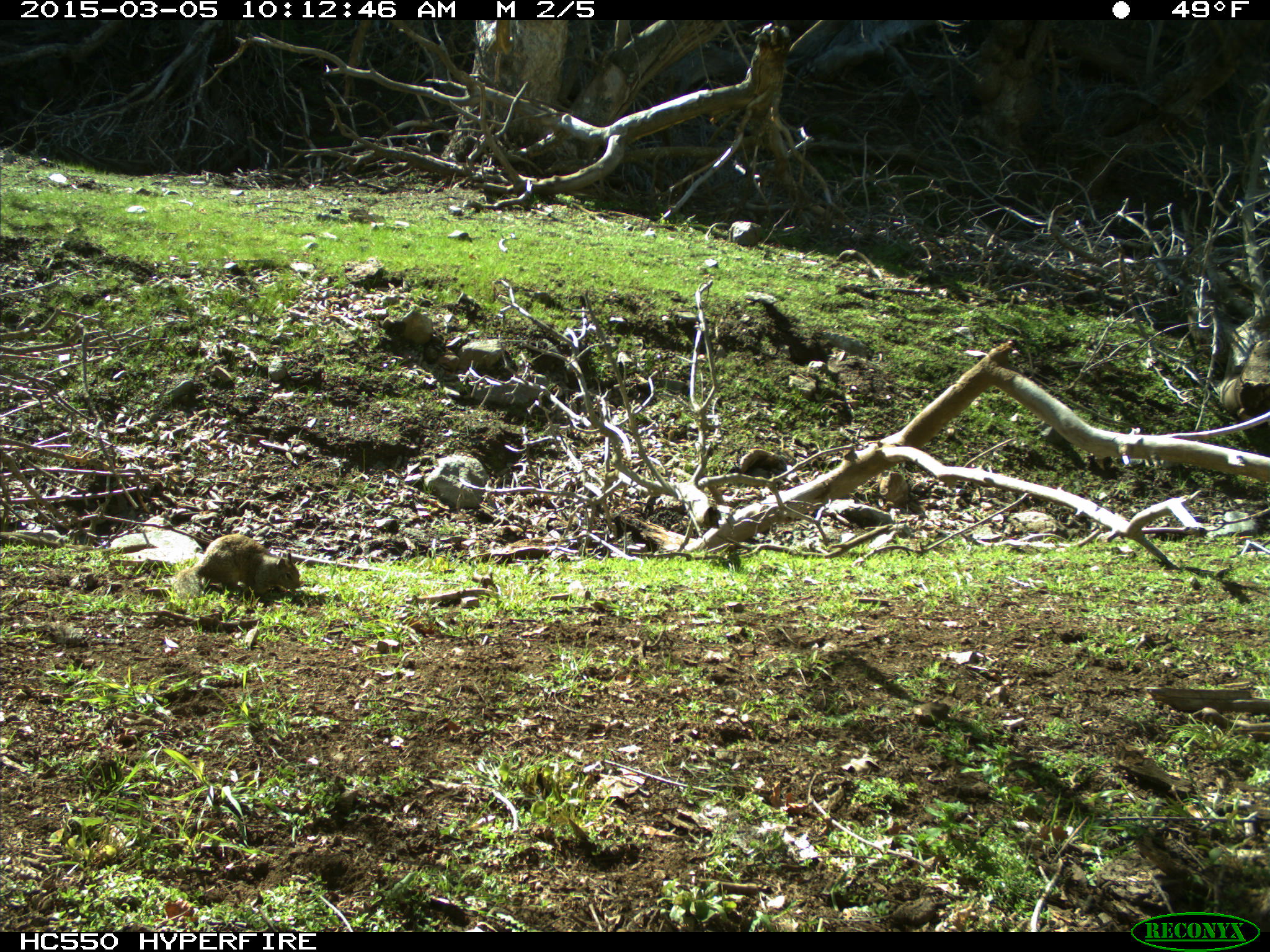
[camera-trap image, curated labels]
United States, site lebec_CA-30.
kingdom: Animalia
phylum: Chordata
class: Mammalia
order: Rodentia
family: Sciuridae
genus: Otospermophilus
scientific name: Otospermophilus beecheyi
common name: california ground squirrel